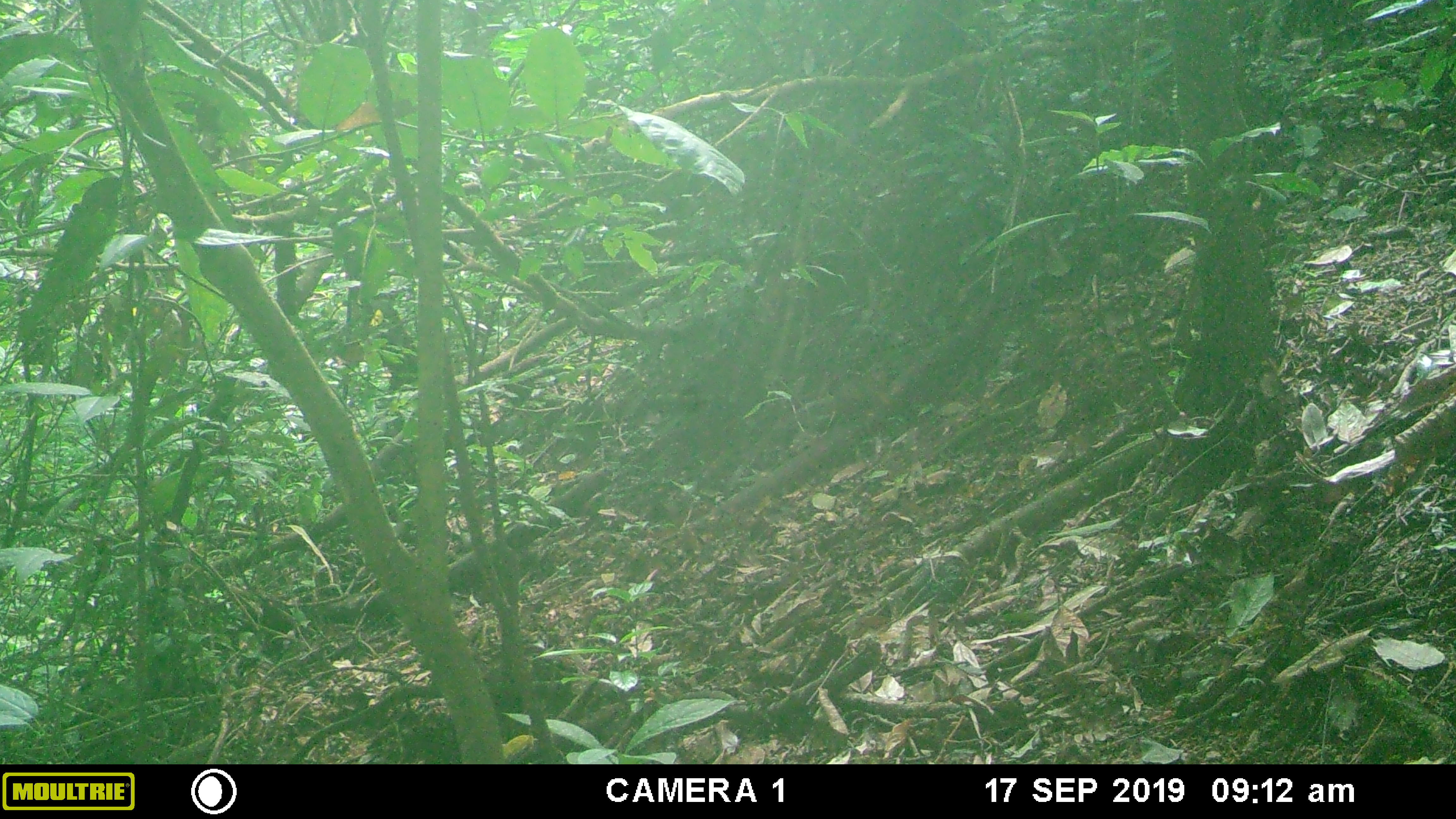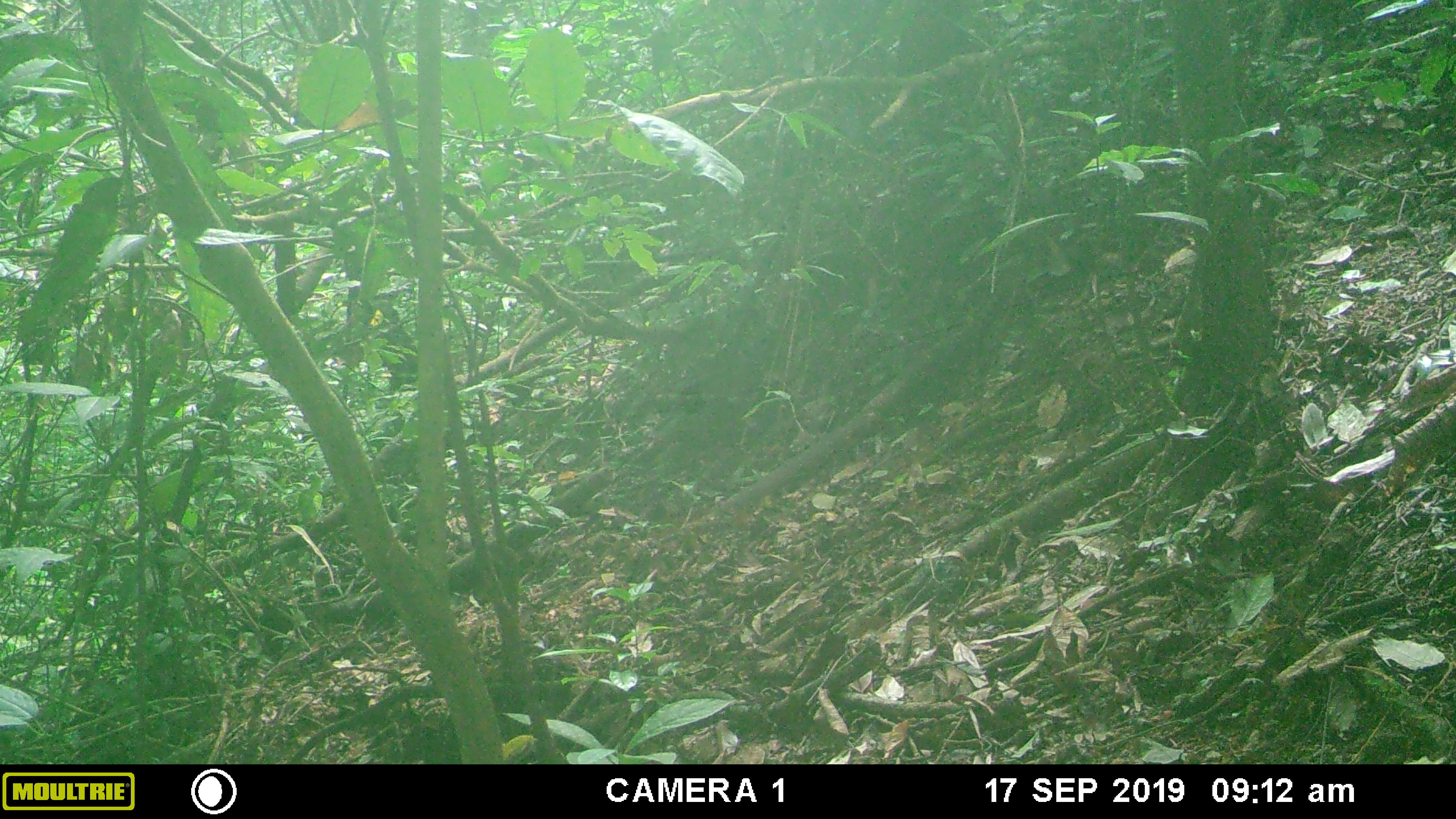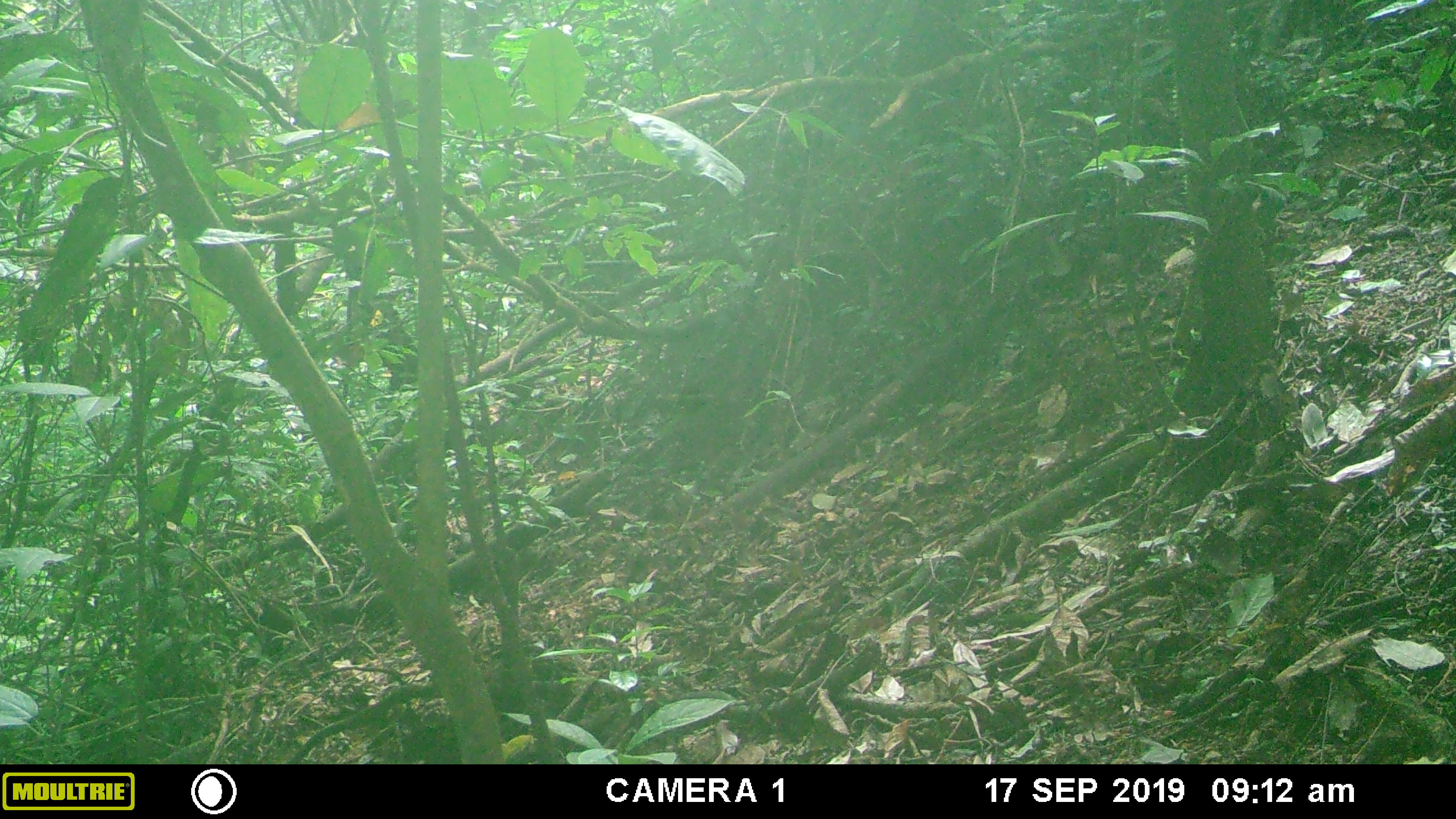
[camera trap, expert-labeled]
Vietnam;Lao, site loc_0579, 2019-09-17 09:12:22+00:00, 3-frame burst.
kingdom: Animalia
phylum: Chordata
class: Mammalia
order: Rodentia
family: Sciuridae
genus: Sciurus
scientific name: Sciurus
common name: squirrel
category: unidentified squirrel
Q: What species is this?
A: Unidentified squirrel (squirrel) (Sciurus).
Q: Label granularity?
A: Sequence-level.